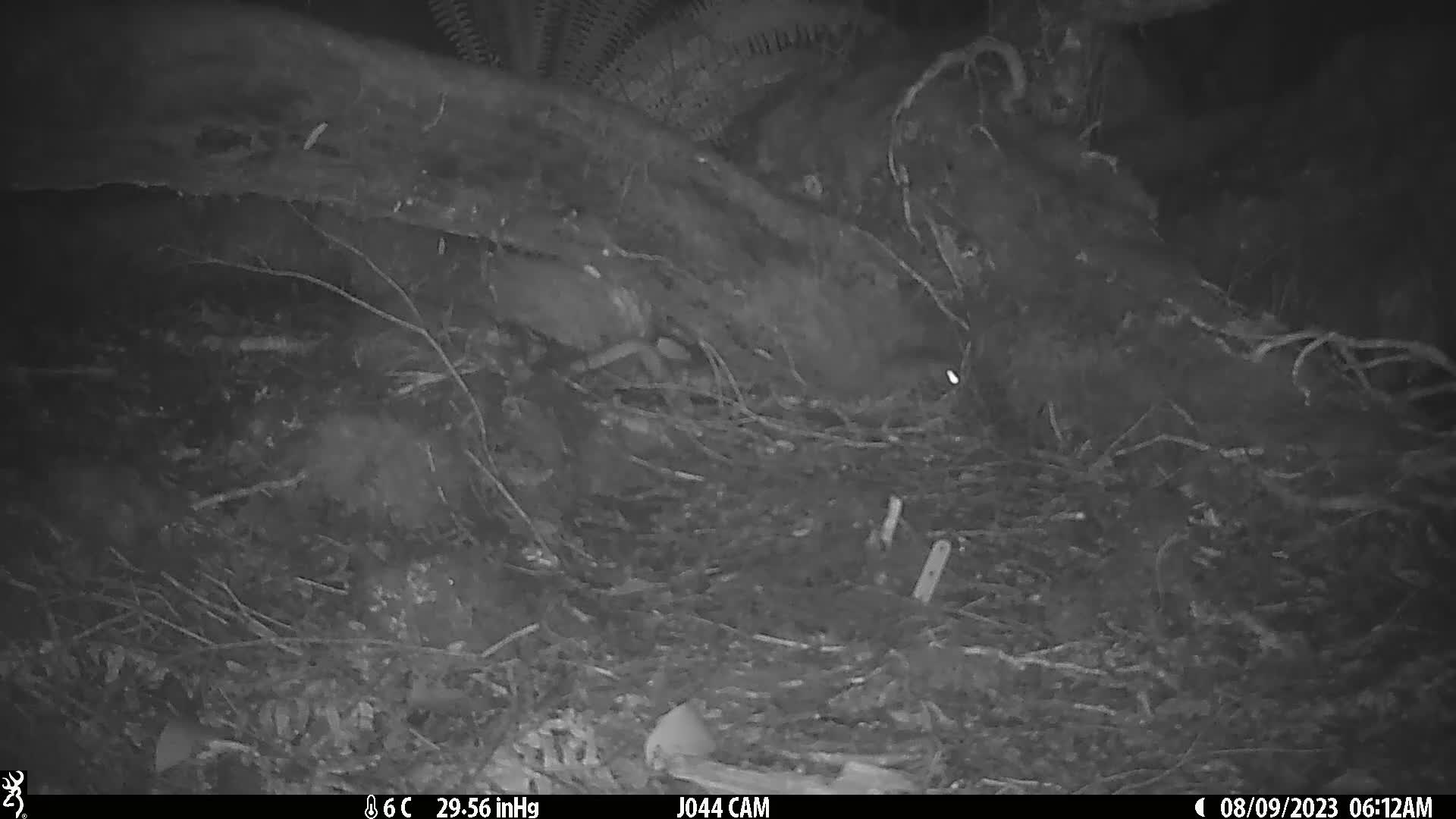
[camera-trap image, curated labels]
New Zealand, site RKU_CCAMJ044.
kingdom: Animalia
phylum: Chordata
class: Mammalia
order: Rodentia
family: Muridae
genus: Rattus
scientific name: Rattus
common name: rat